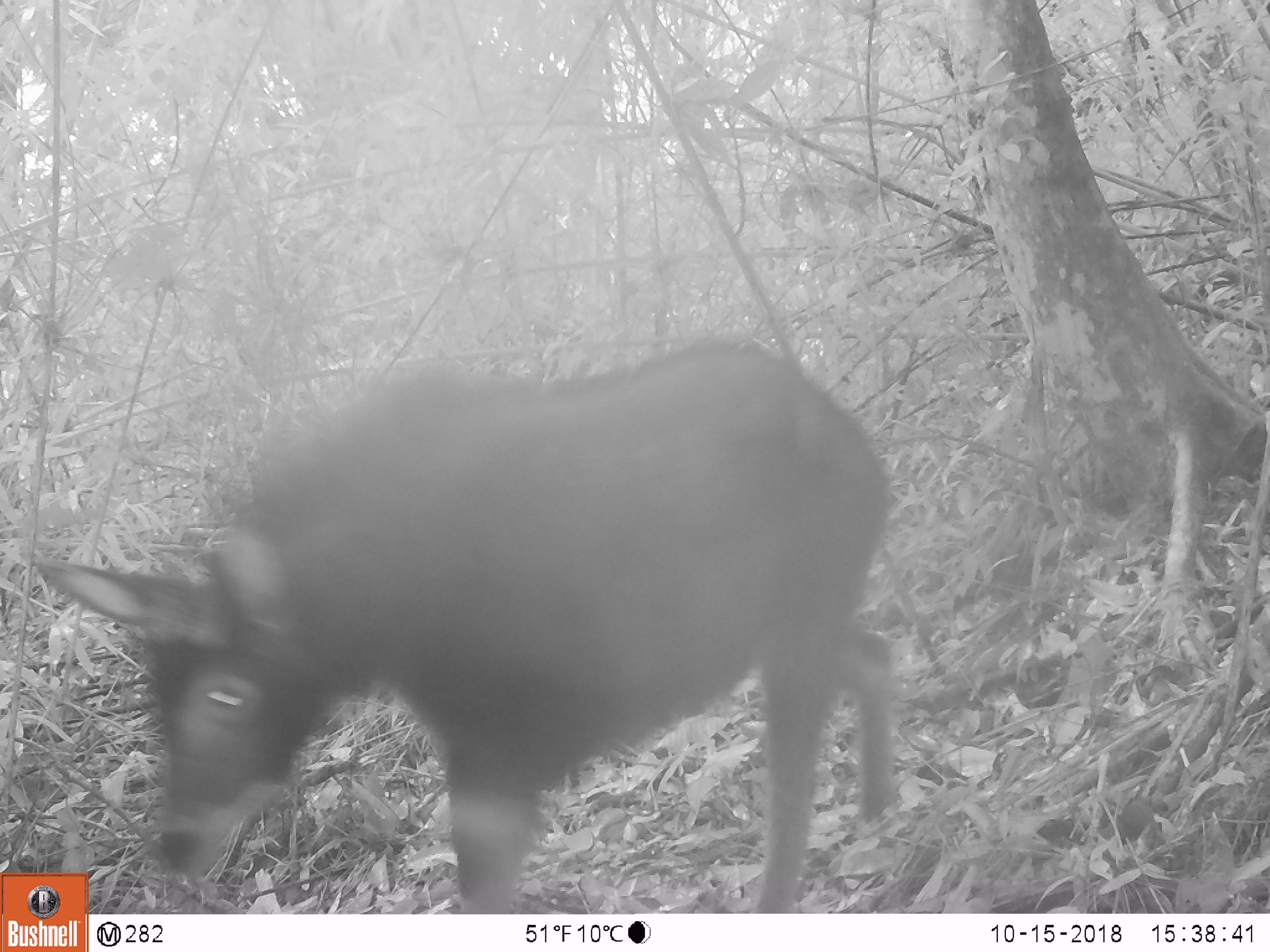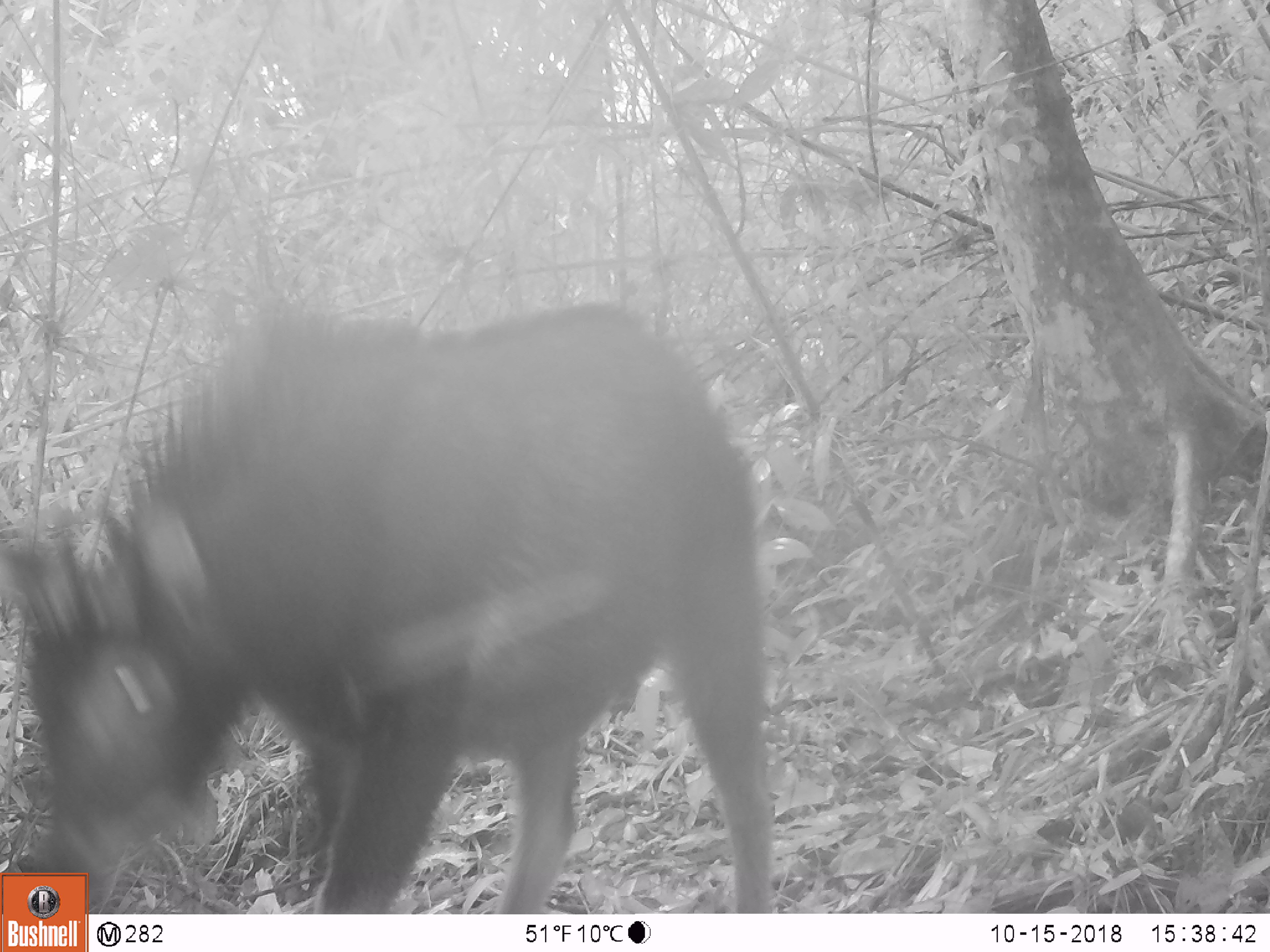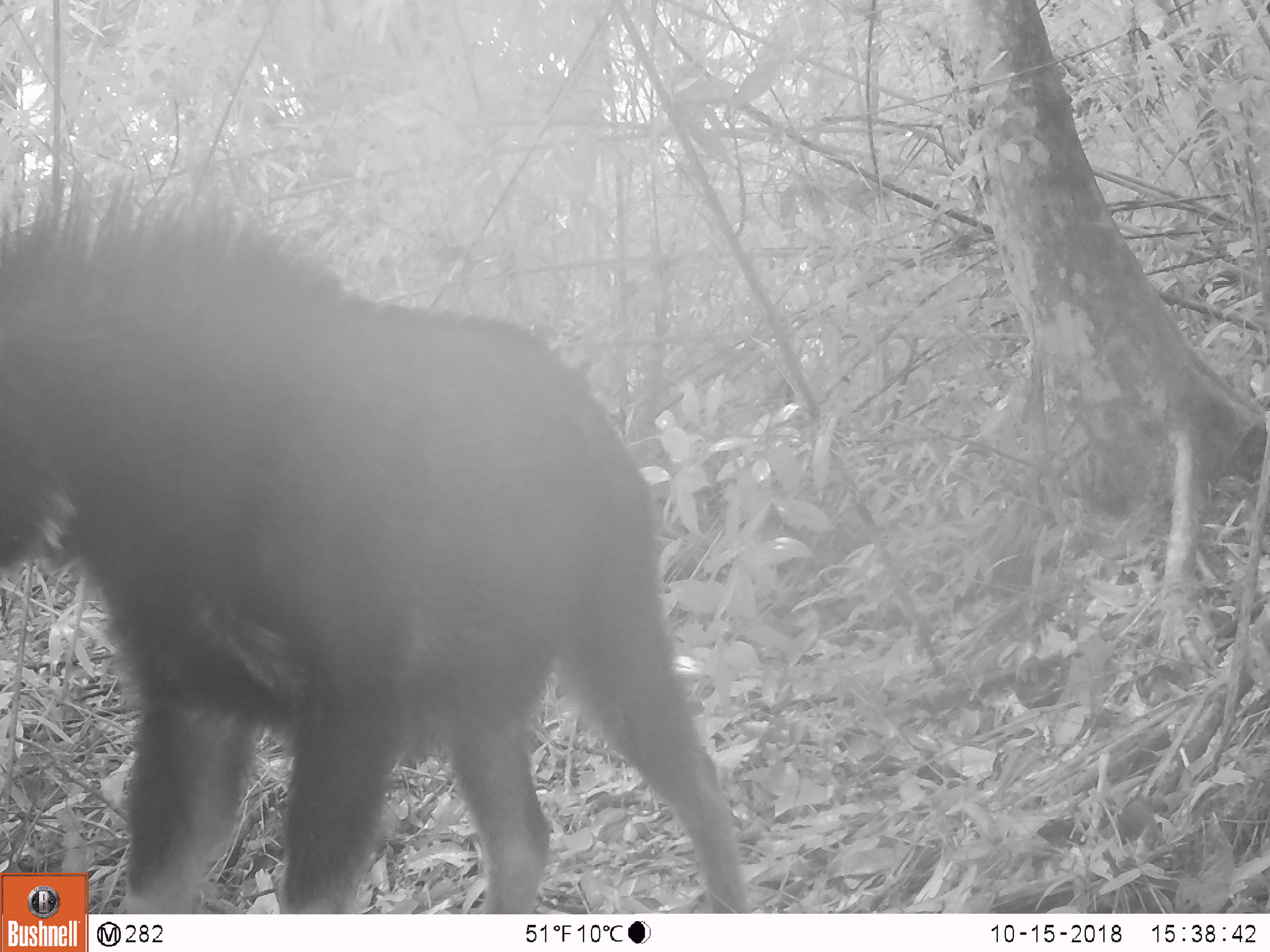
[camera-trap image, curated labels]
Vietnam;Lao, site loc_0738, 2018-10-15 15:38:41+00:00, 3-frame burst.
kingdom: Animalia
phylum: Chordata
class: Mammalia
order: Artiodactyla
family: Bovidae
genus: Capricornis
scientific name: Capricornis sumatraensis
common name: chinese serow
Chinese serow (Capricornis sumatraensis). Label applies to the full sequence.